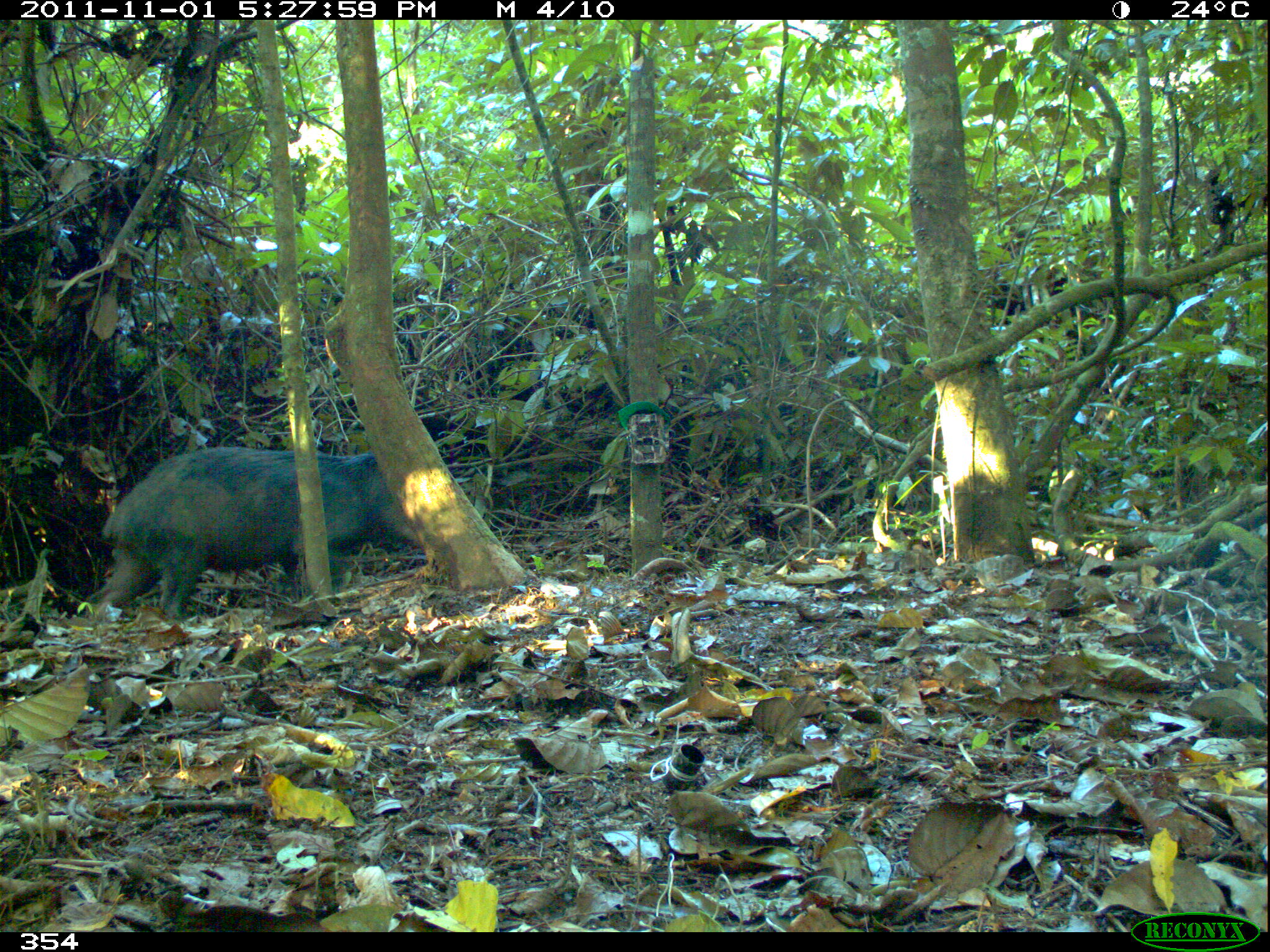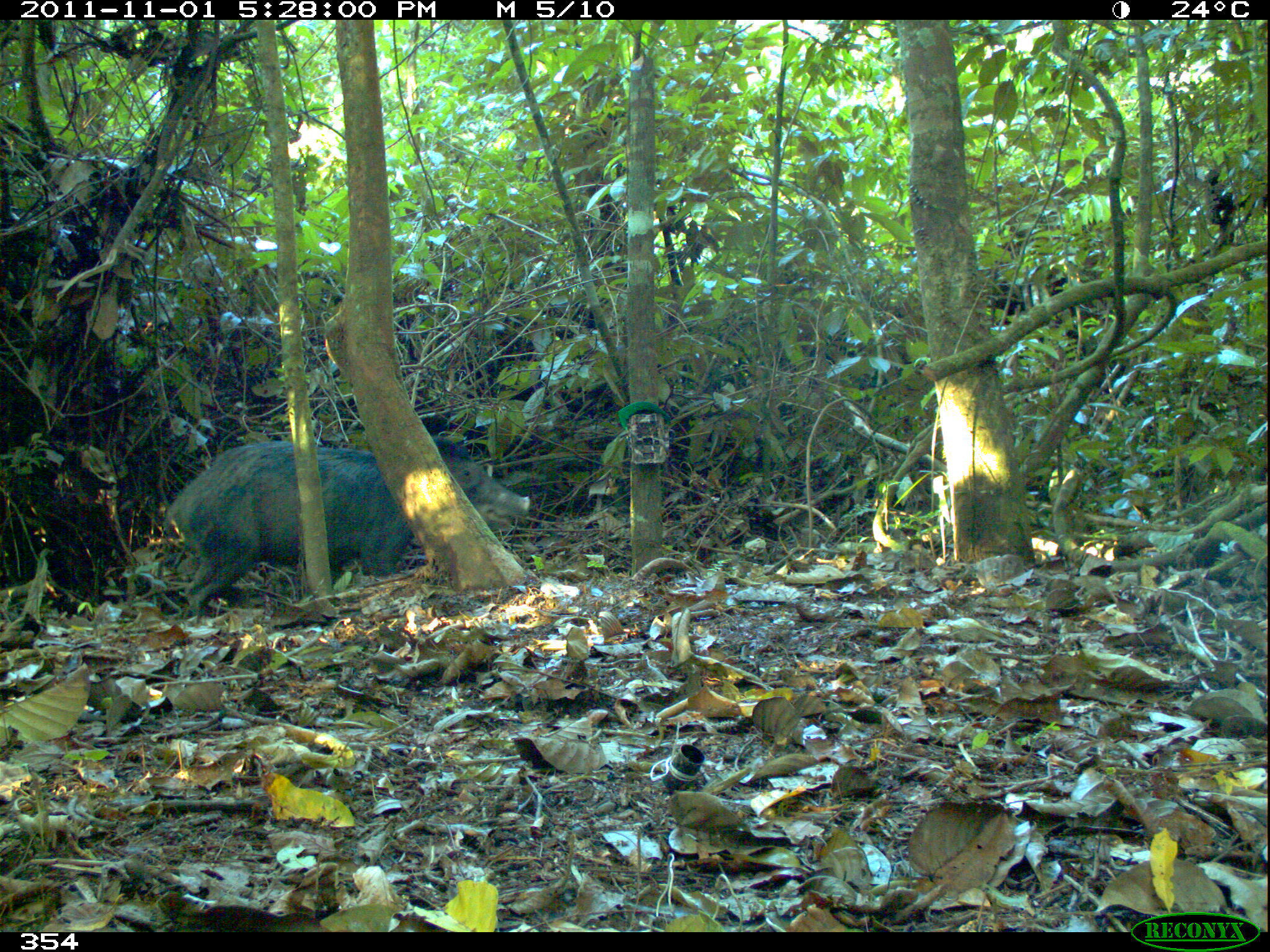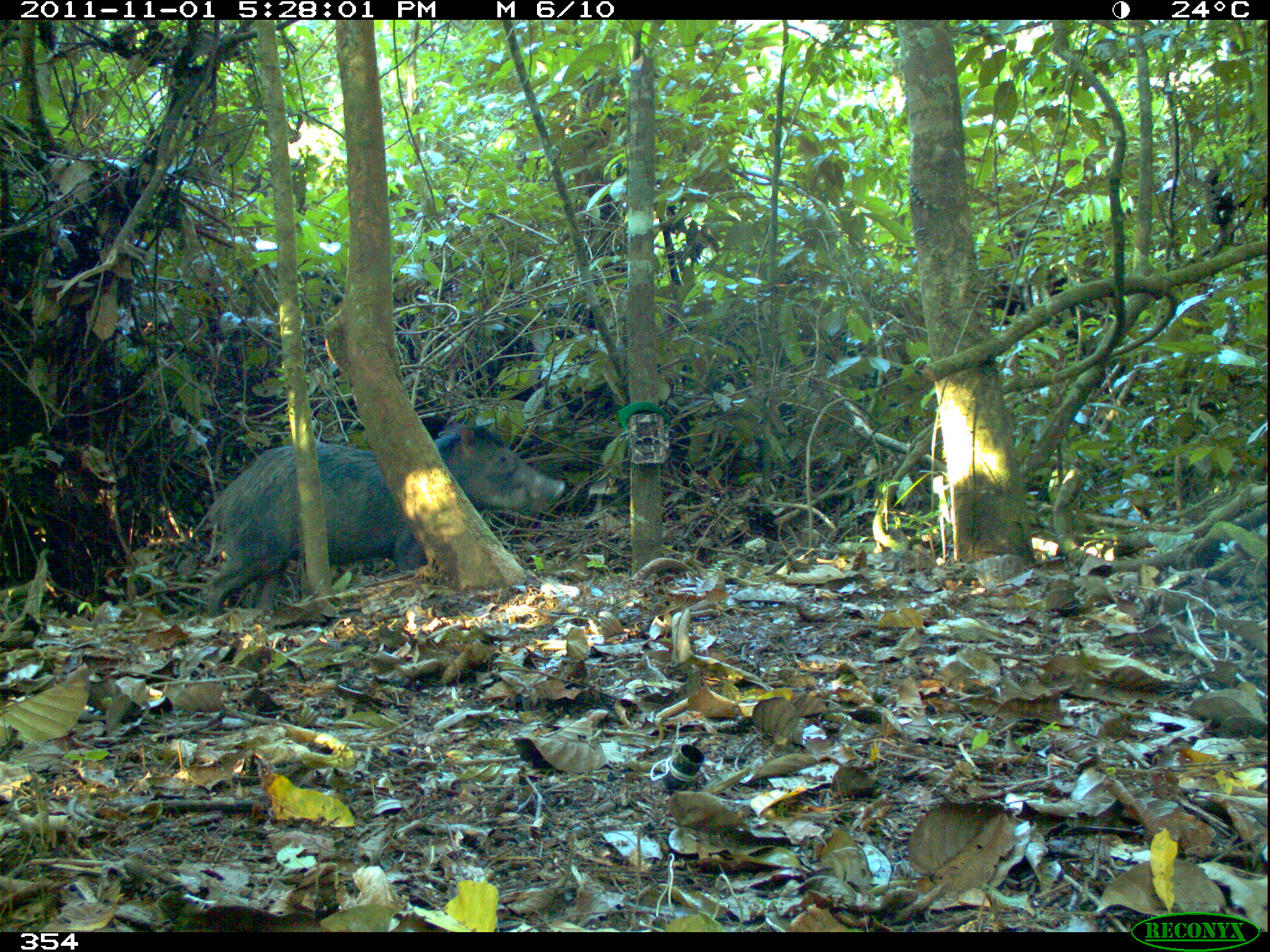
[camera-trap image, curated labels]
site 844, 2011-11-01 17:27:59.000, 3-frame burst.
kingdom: Animalia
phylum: Chordata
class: Mammalia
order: Artiodactyla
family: Tayassuidae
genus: Tayassu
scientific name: Tayassu pecari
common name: white-lipped peccary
Tayassu pecari (white-lipped peccary).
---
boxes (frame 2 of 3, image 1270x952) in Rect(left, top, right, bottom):
tayassu pecari: Rect(166, 436, 531, 616)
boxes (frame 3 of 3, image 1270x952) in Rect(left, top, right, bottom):
tayassu pecari: Rect(203, 421, 566, 618)